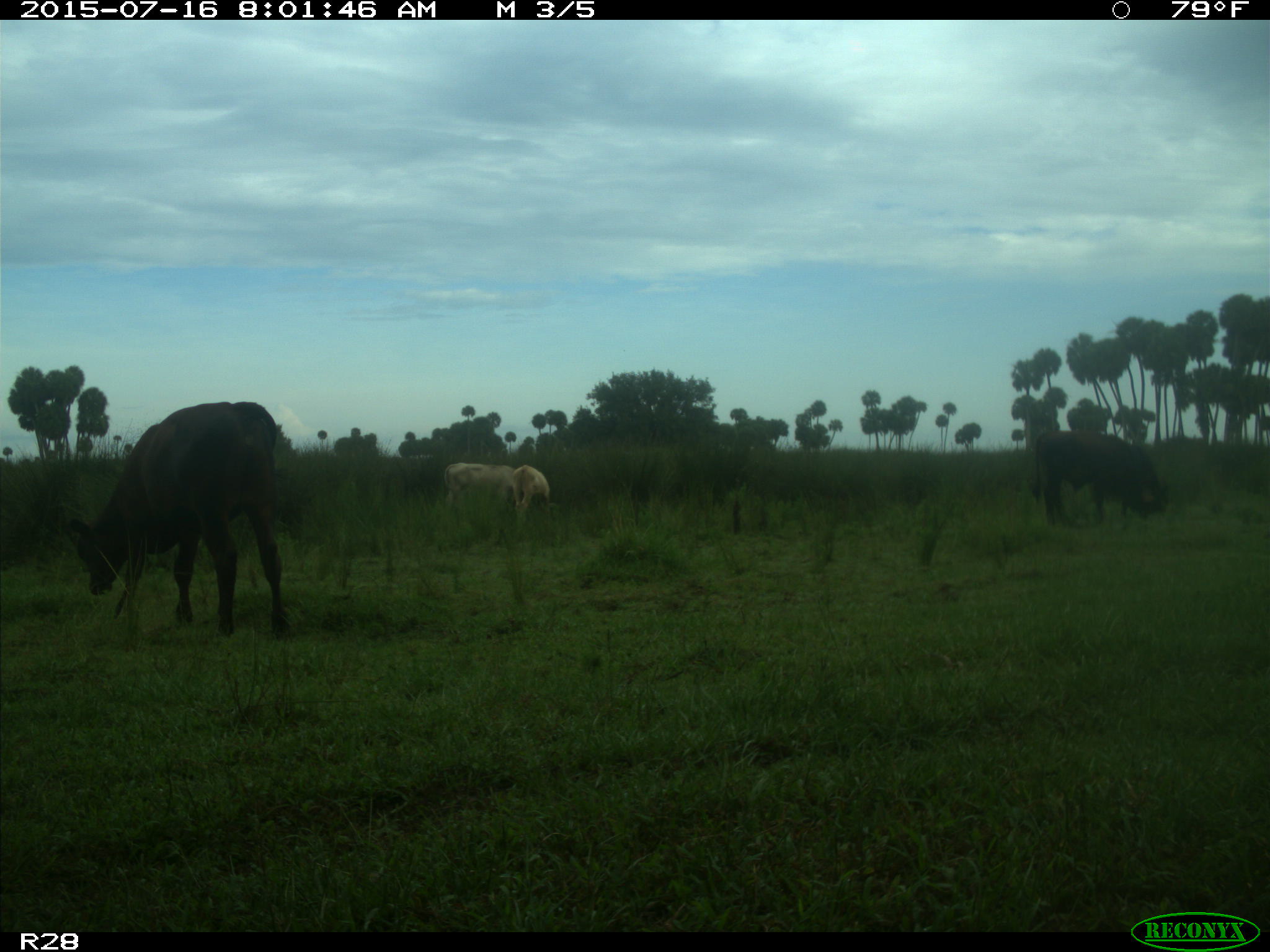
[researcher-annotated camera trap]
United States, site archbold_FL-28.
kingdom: Animalia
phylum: Chordata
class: Mammalia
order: Artiodactyla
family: Bovidae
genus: Bos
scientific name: Bos taurus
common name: domestic cow